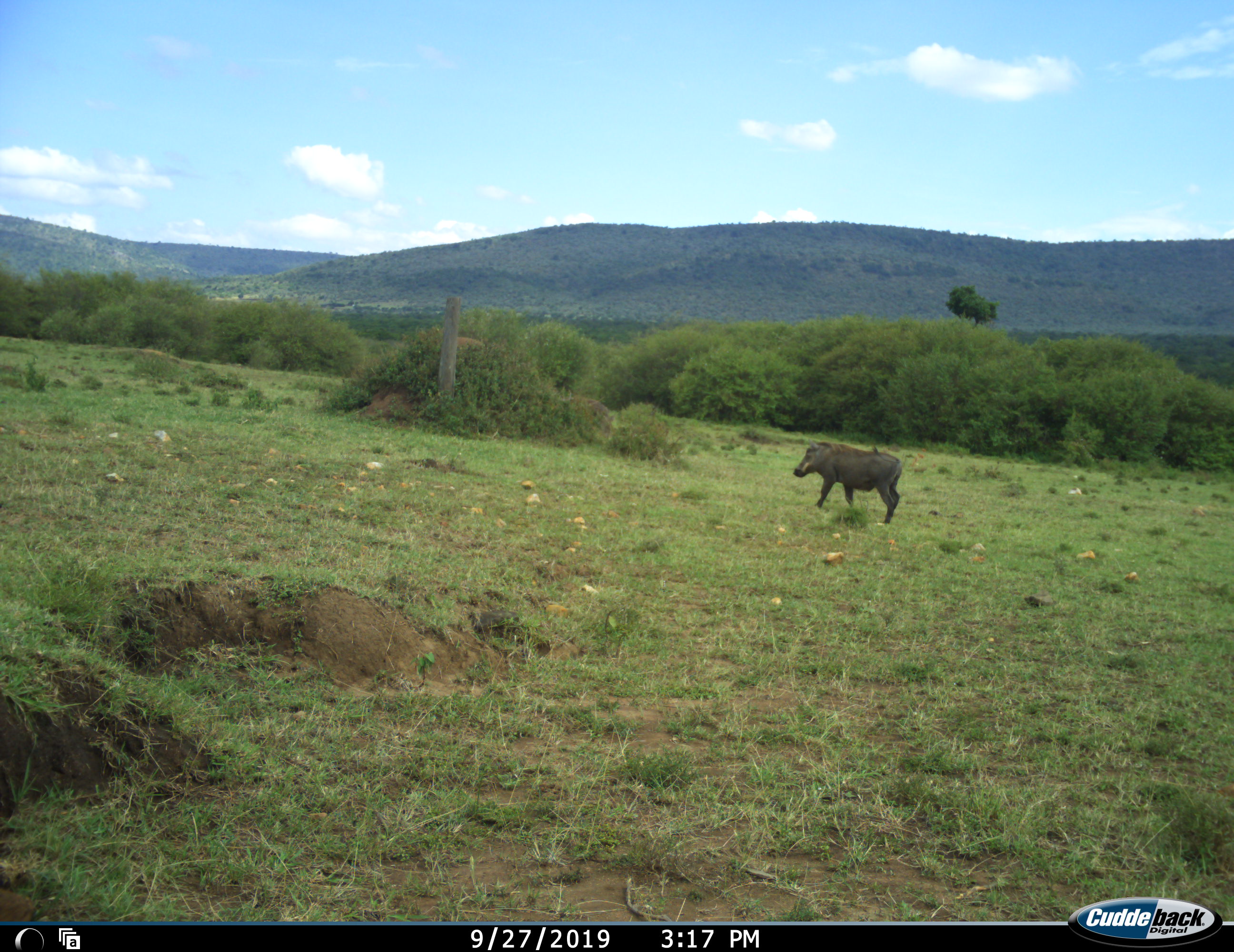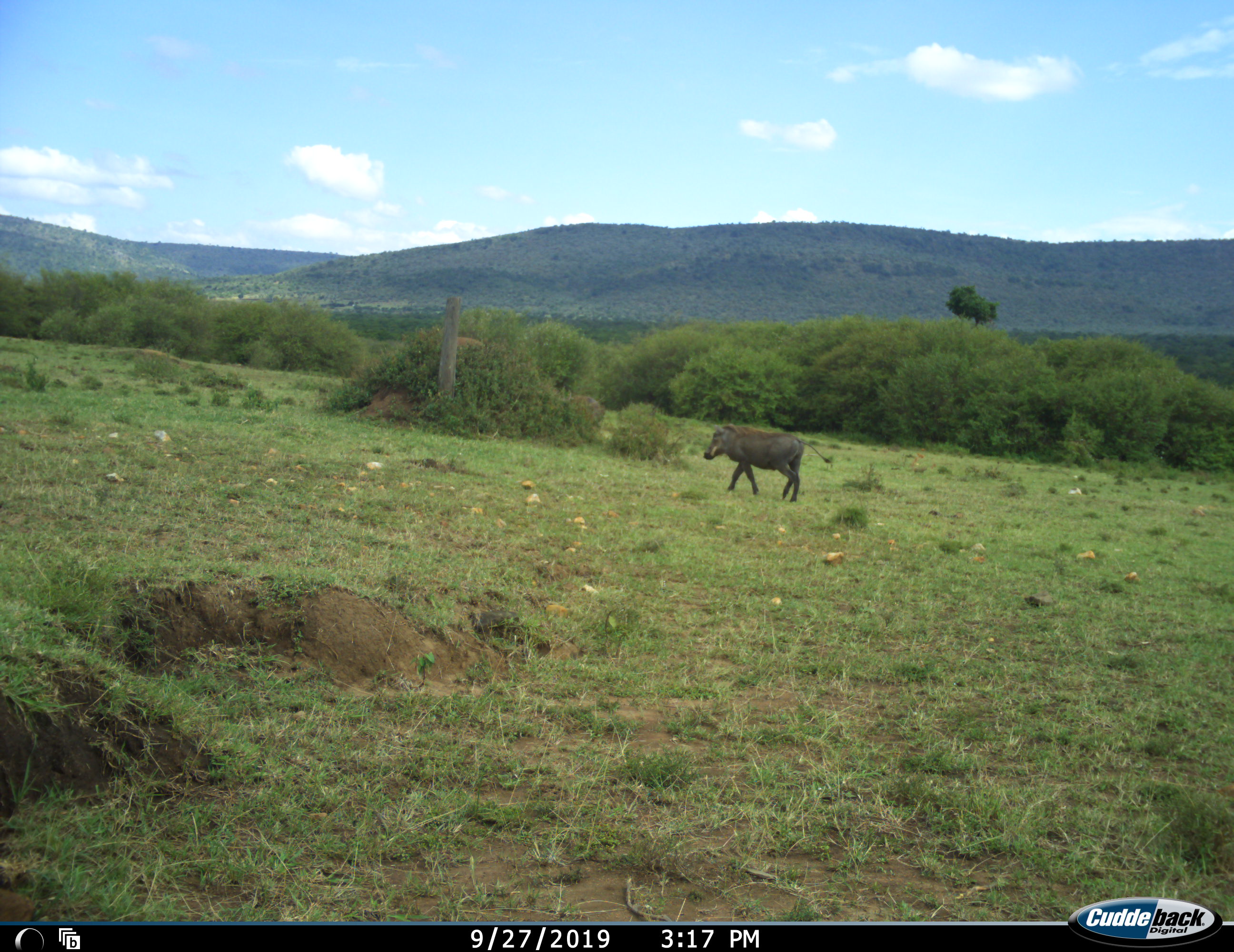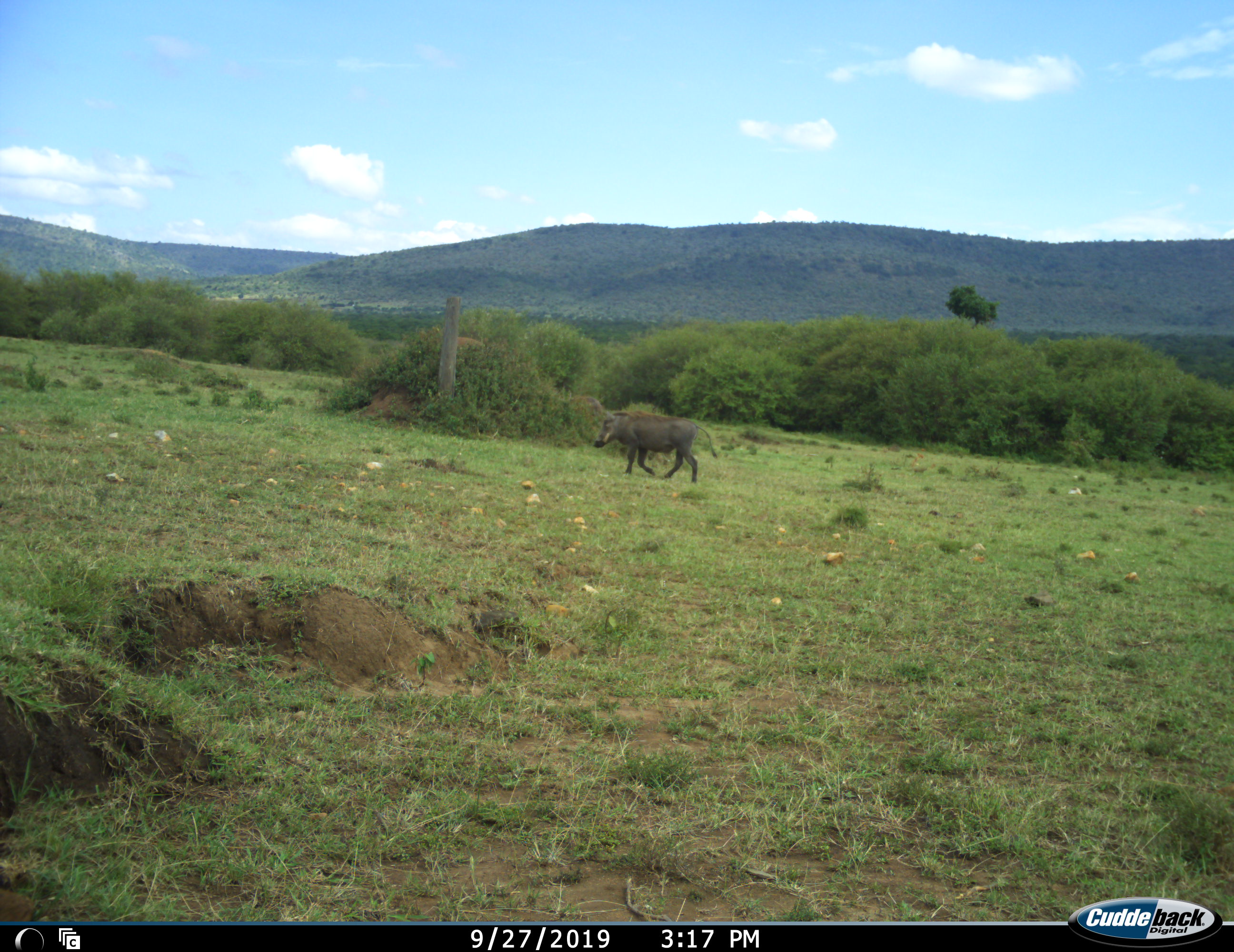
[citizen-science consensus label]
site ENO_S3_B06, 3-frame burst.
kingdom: Animalia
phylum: Chordata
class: Mammalia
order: Artiodactyla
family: Suidae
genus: Phacochoerus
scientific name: Phacochoerus africanus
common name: warthog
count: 1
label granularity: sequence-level